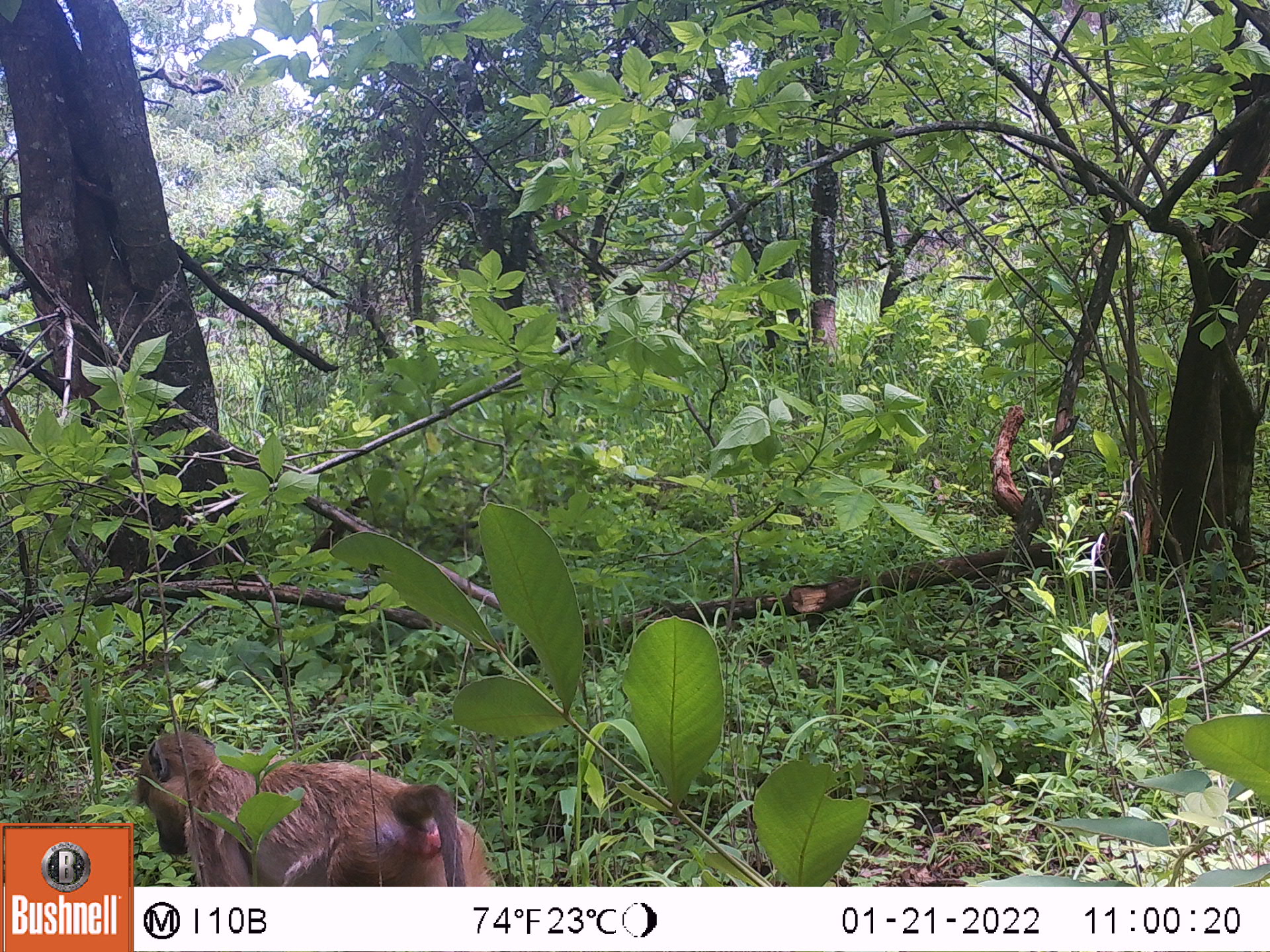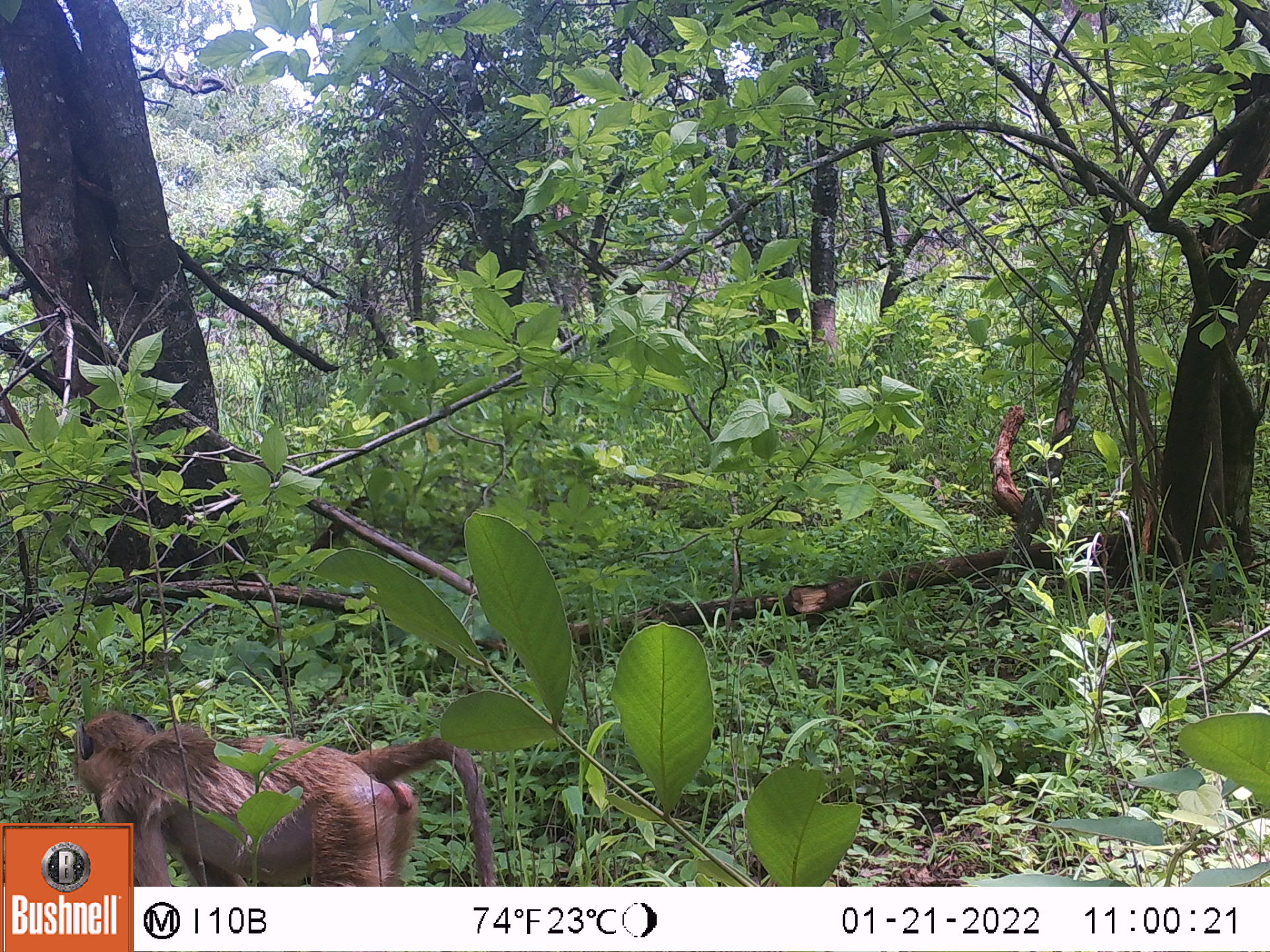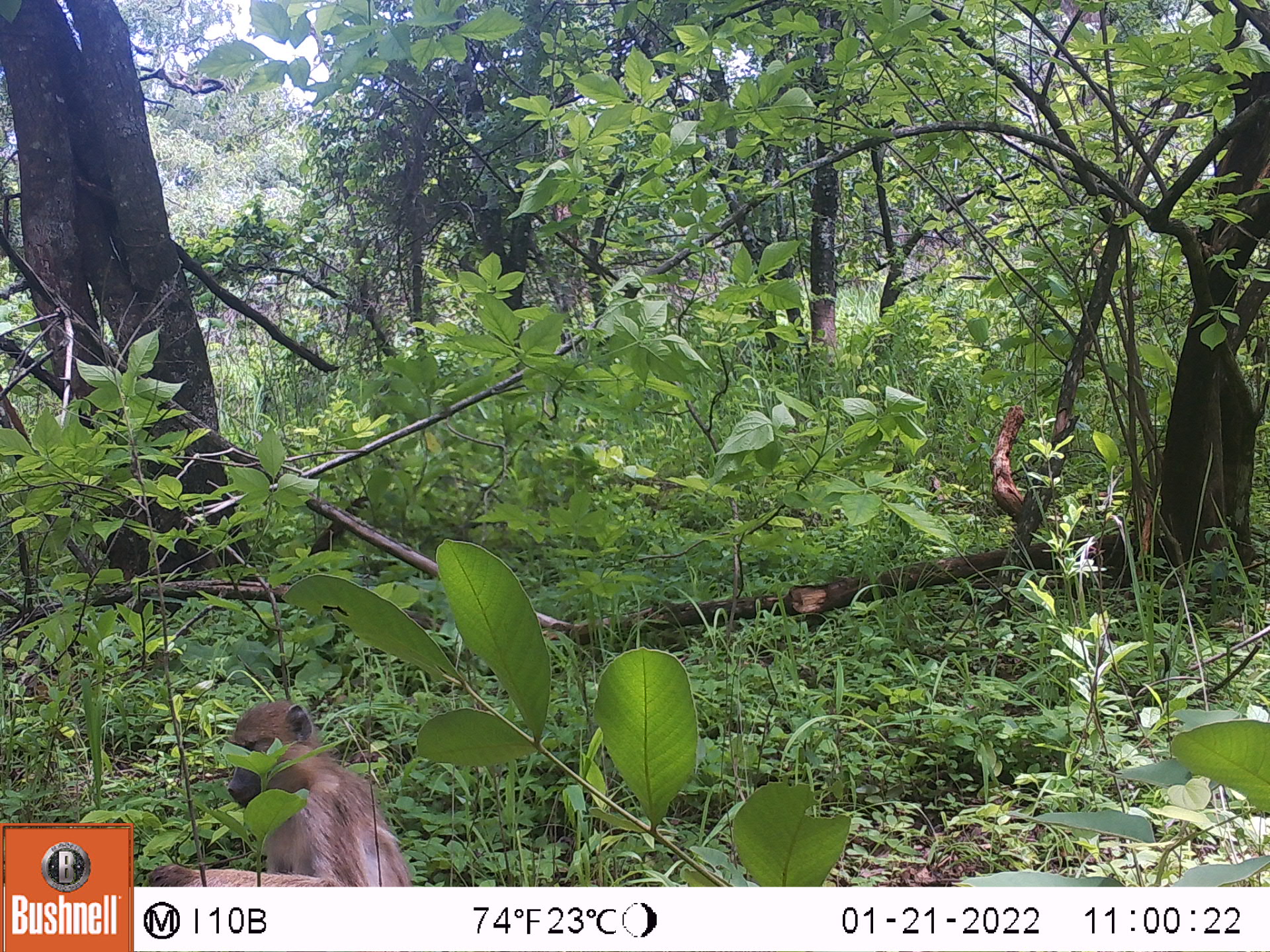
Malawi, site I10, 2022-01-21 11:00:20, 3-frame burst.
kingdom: Animalia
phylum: Chordata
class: Mammalia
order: Primates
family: Cercopithecidae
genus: Papio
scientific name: Papio cynocephalus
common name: yellow baboon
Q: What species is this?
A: Yellow baboon (Papio cynocephalus).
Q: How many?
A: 1.